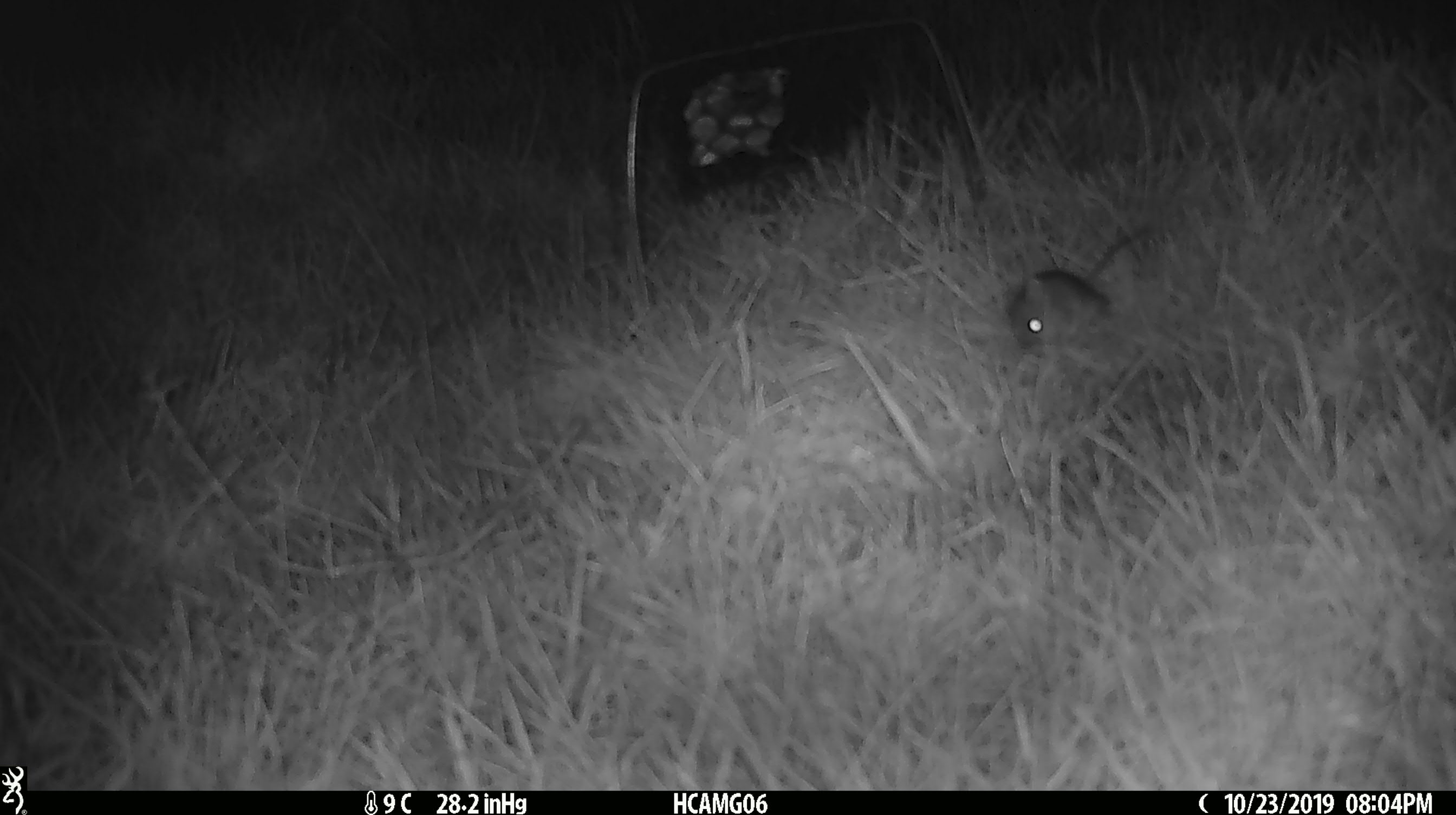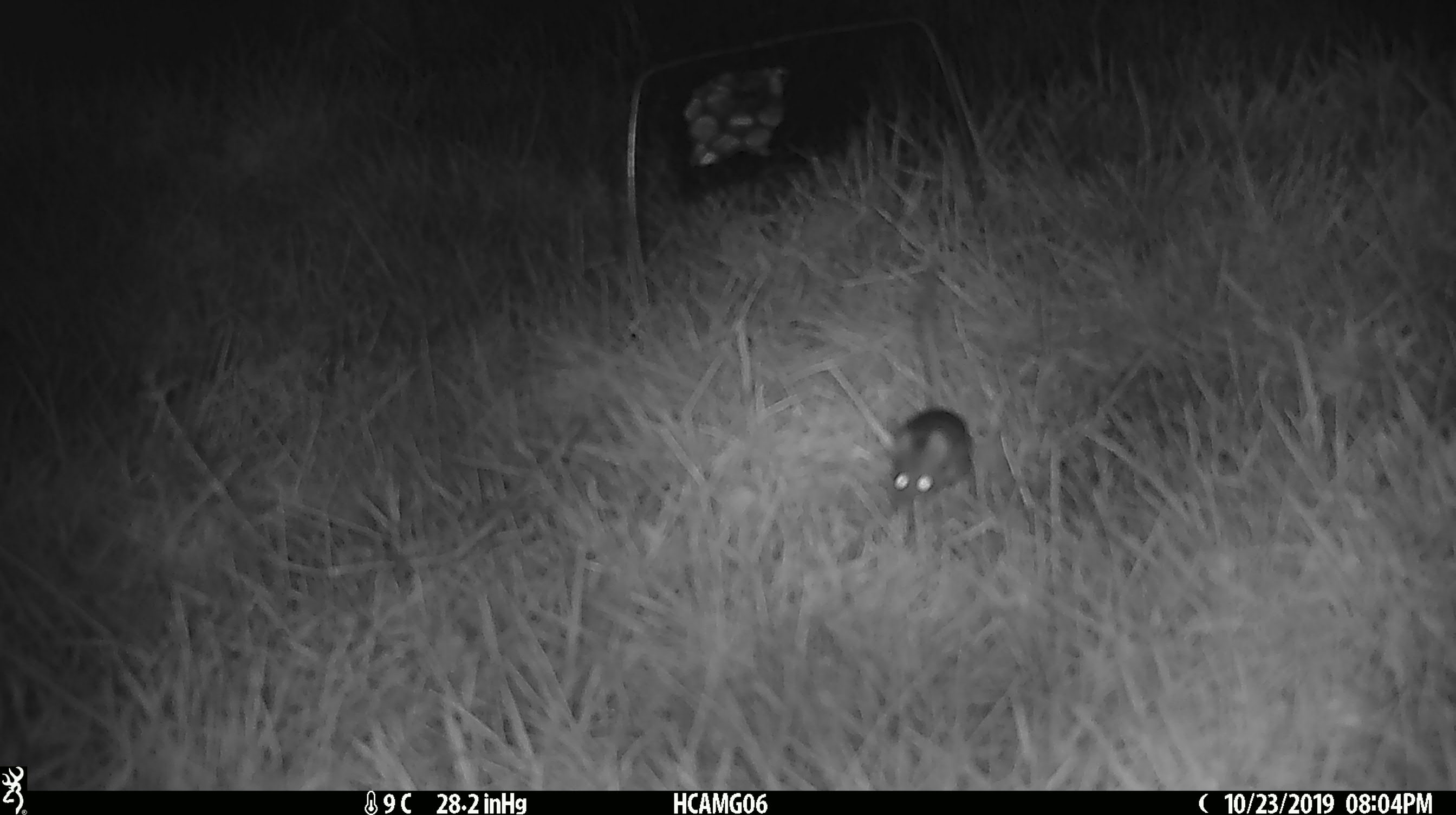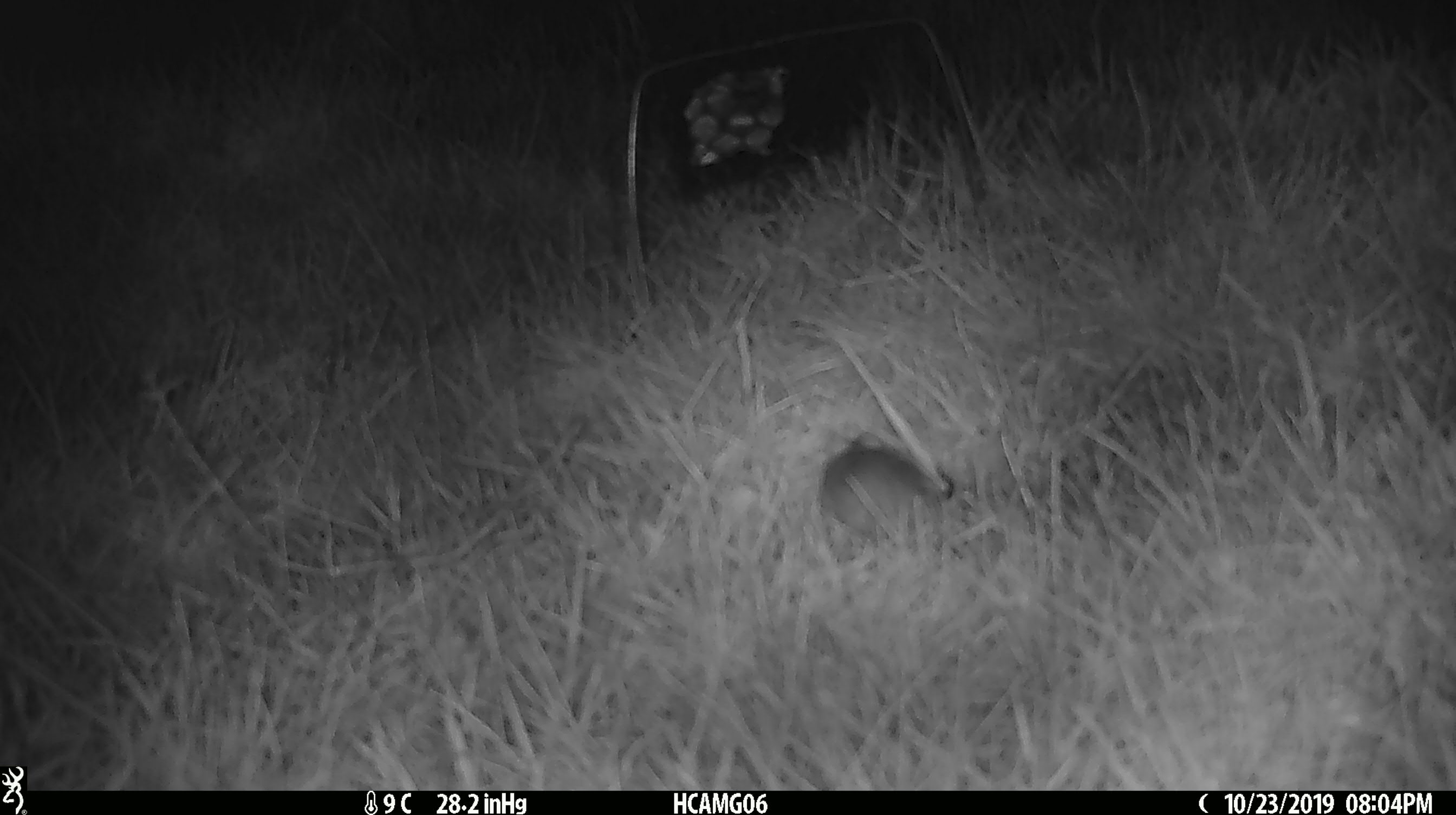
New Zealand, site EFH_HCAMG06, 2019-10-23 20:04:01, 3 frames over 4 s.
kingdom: Animalia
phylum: Chordata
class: Mammalia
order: Rodentia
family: Muridae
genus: Mus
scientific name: Mus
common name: mouse